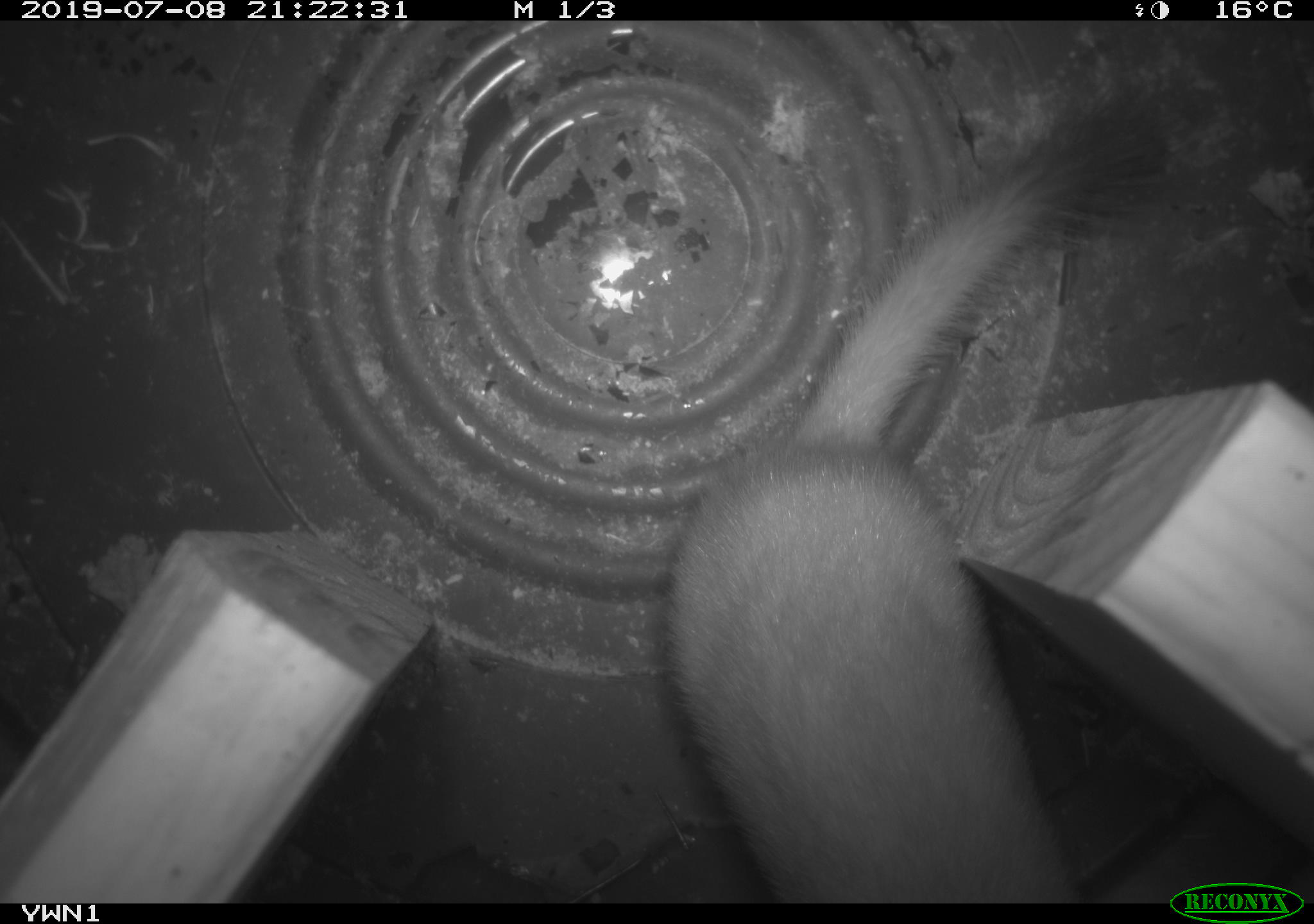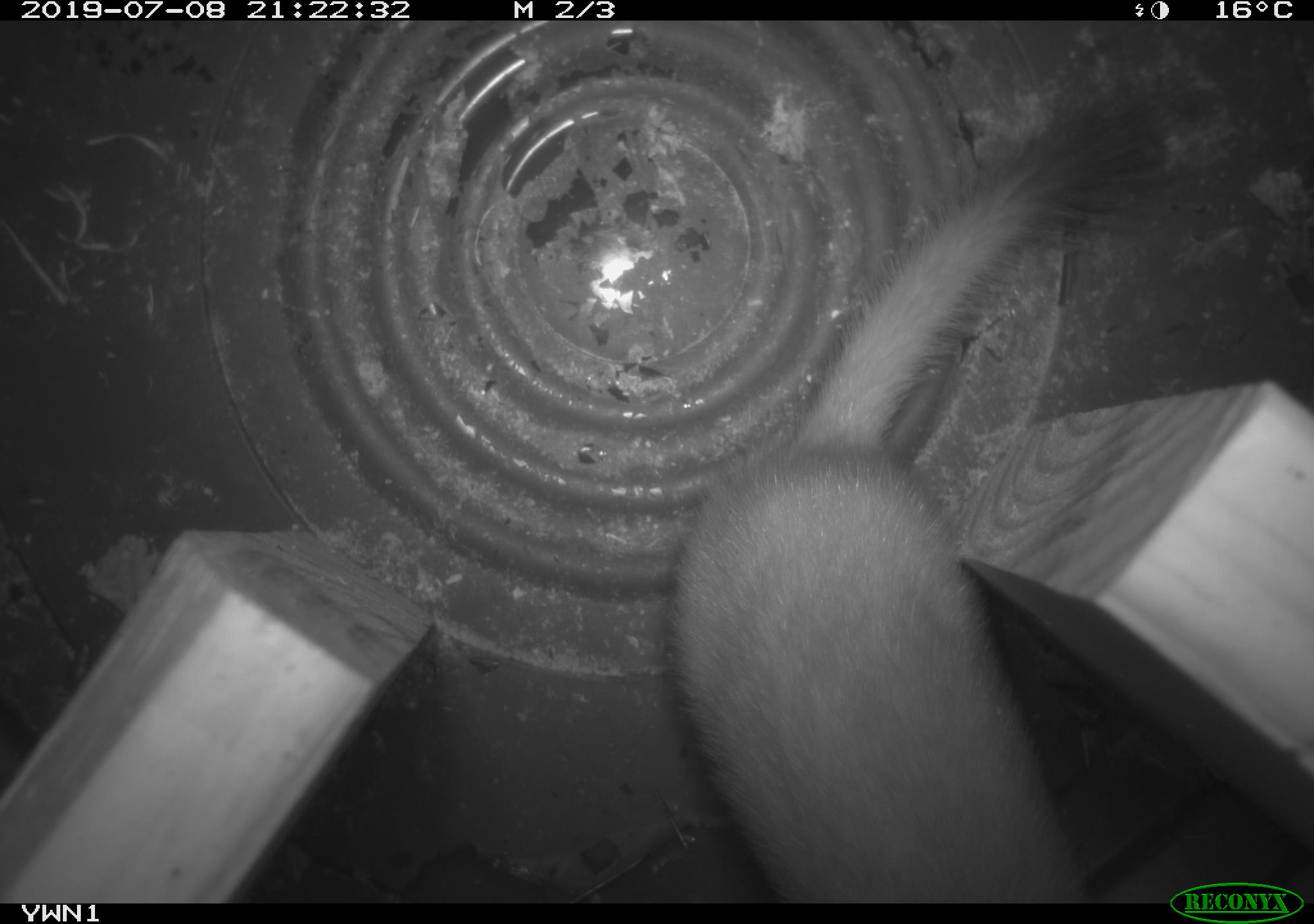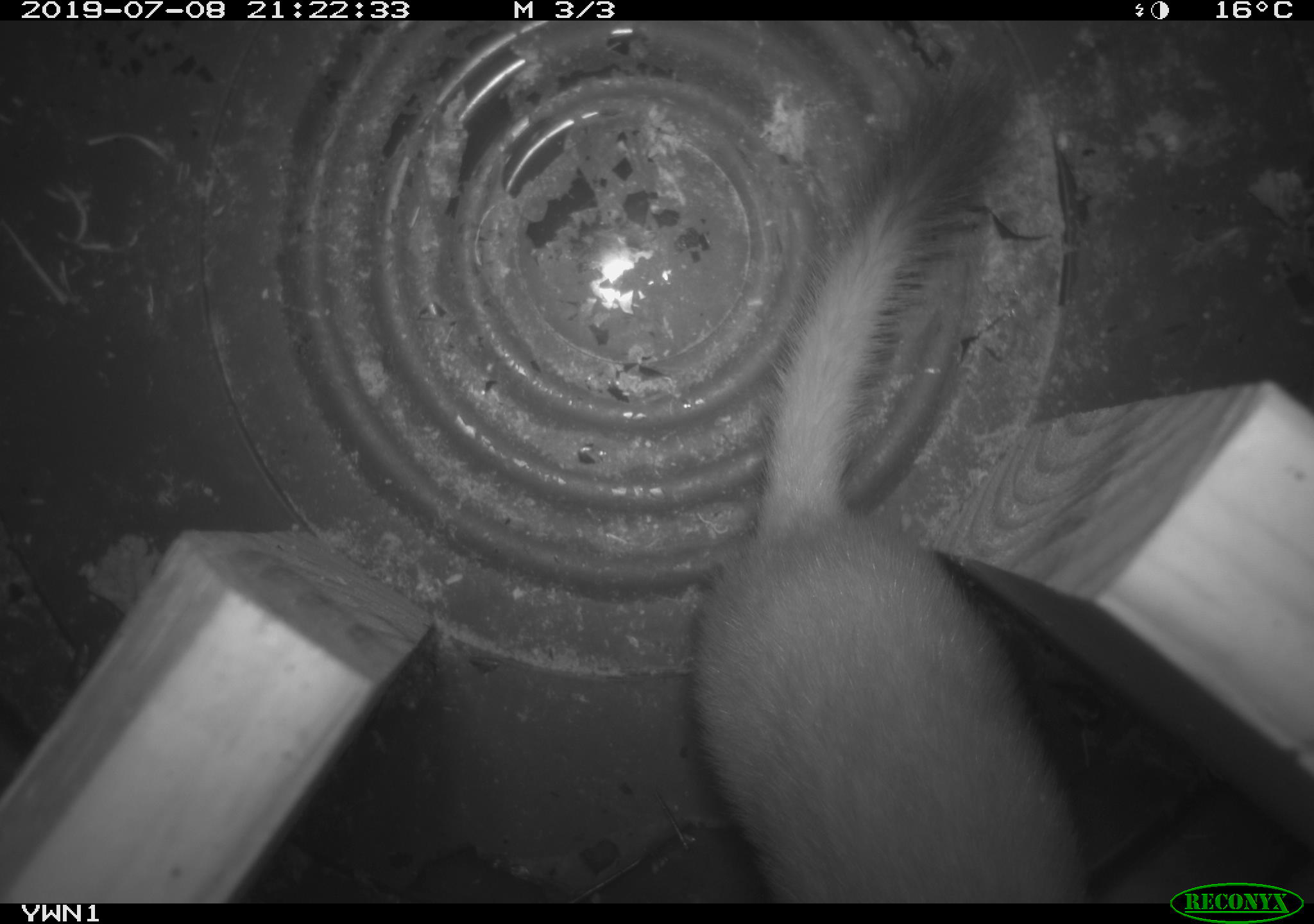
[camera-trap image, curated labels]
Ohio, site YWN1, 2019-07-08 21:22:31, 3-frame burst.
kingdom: Animalia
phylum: Chordata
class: Mammalia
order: Carnivora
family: Mustelidae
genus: Neogale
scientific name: Neogale frenata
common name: long-tailed weasel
Long-tailed weasel (Neogale frenata).